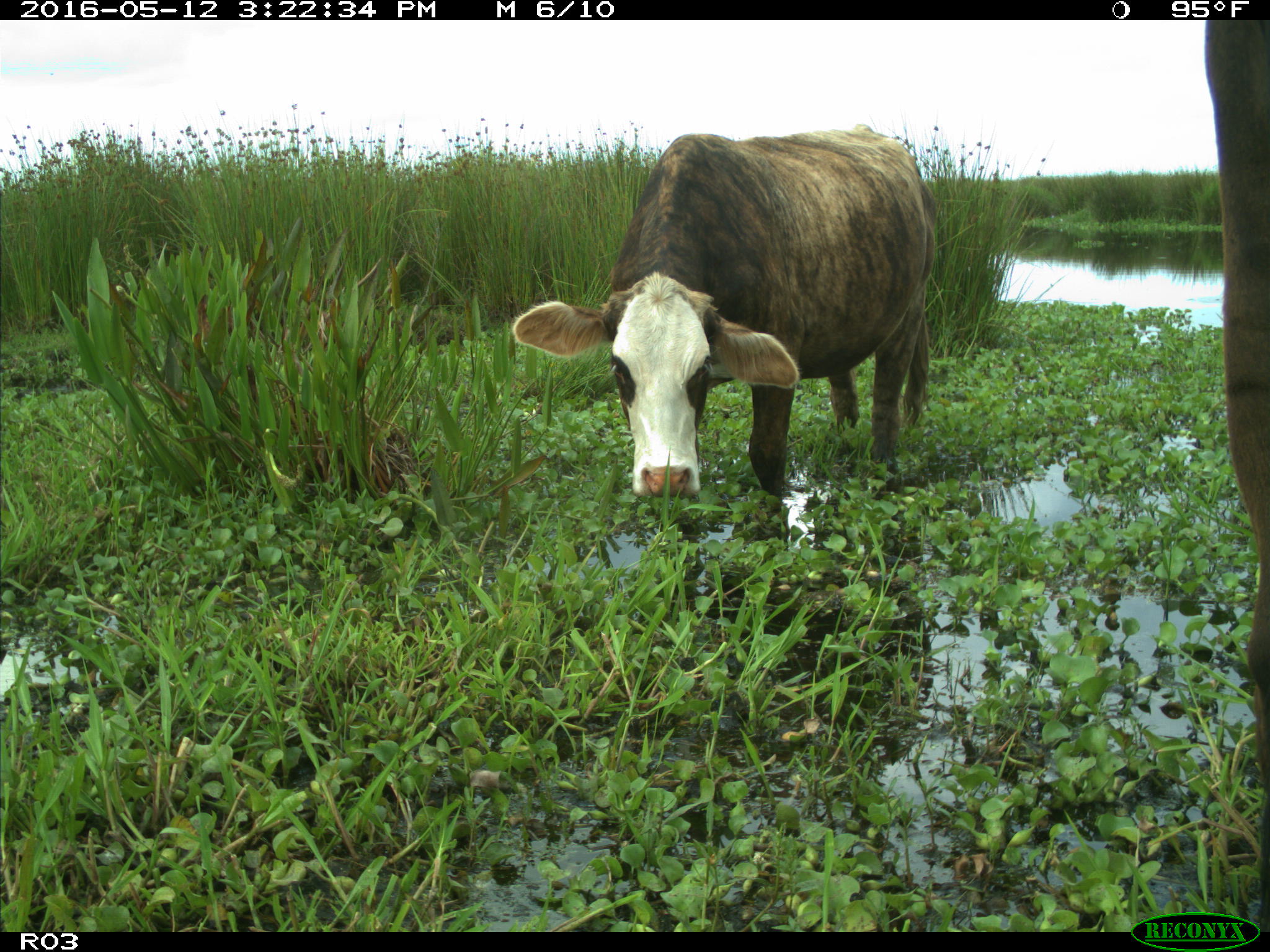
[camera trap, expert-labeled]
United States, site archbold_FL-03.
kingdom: Animalia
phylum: Chordata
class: Mammalia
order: Artiodactyla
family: Bovidae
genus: Bos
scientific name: Bos taurus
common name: domestic cow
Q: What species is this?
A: Bos taurus (domestic cow).